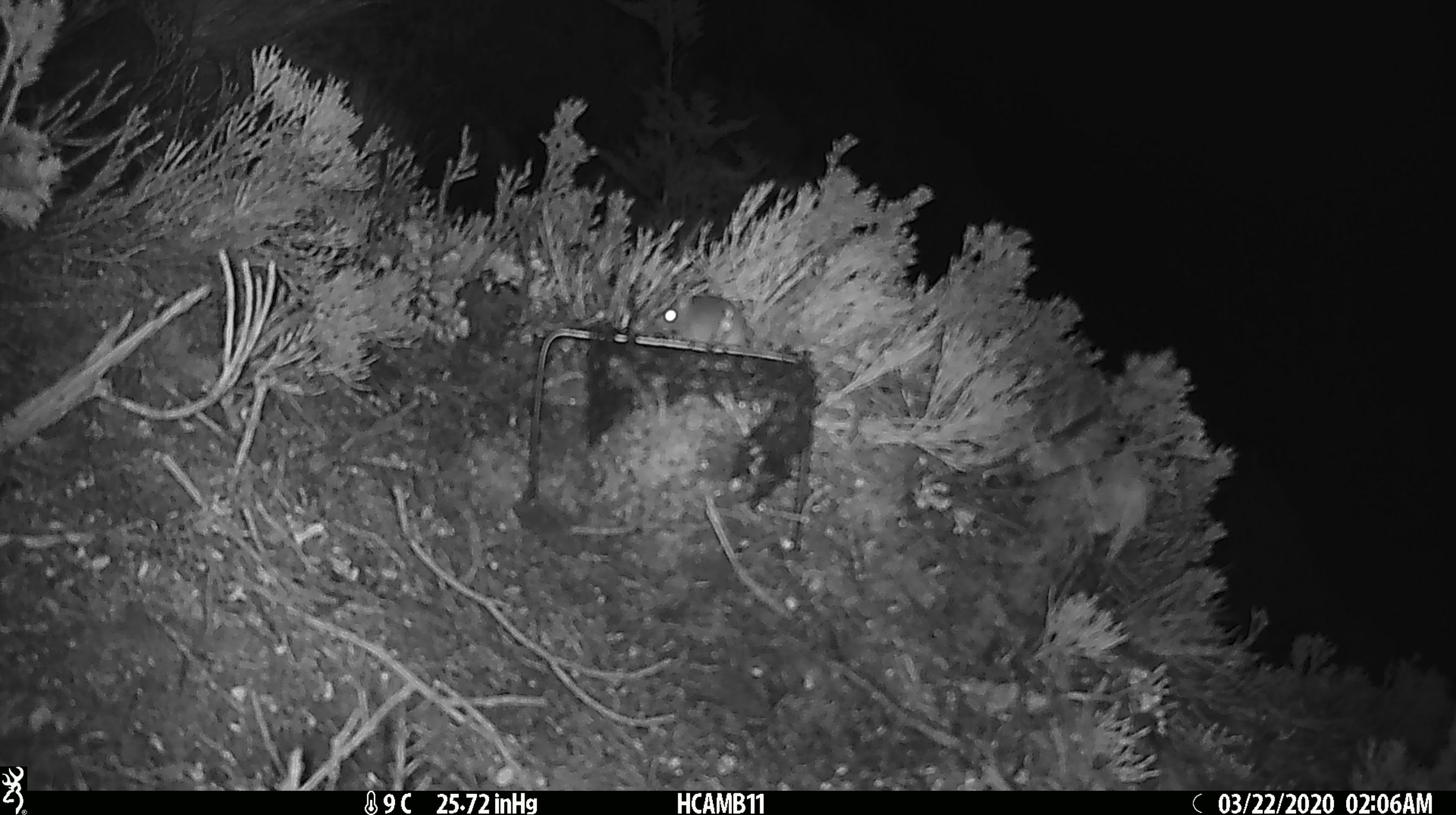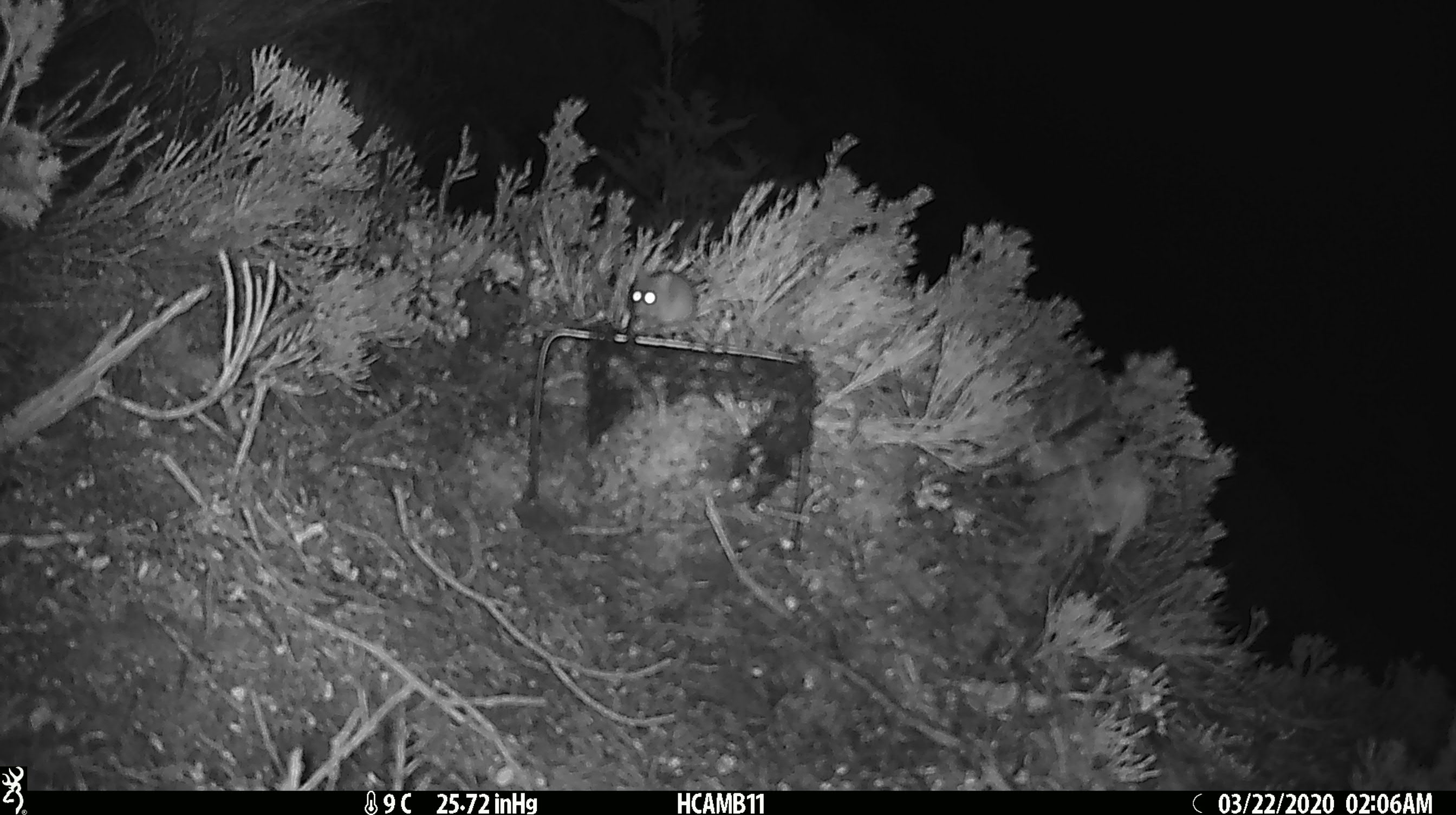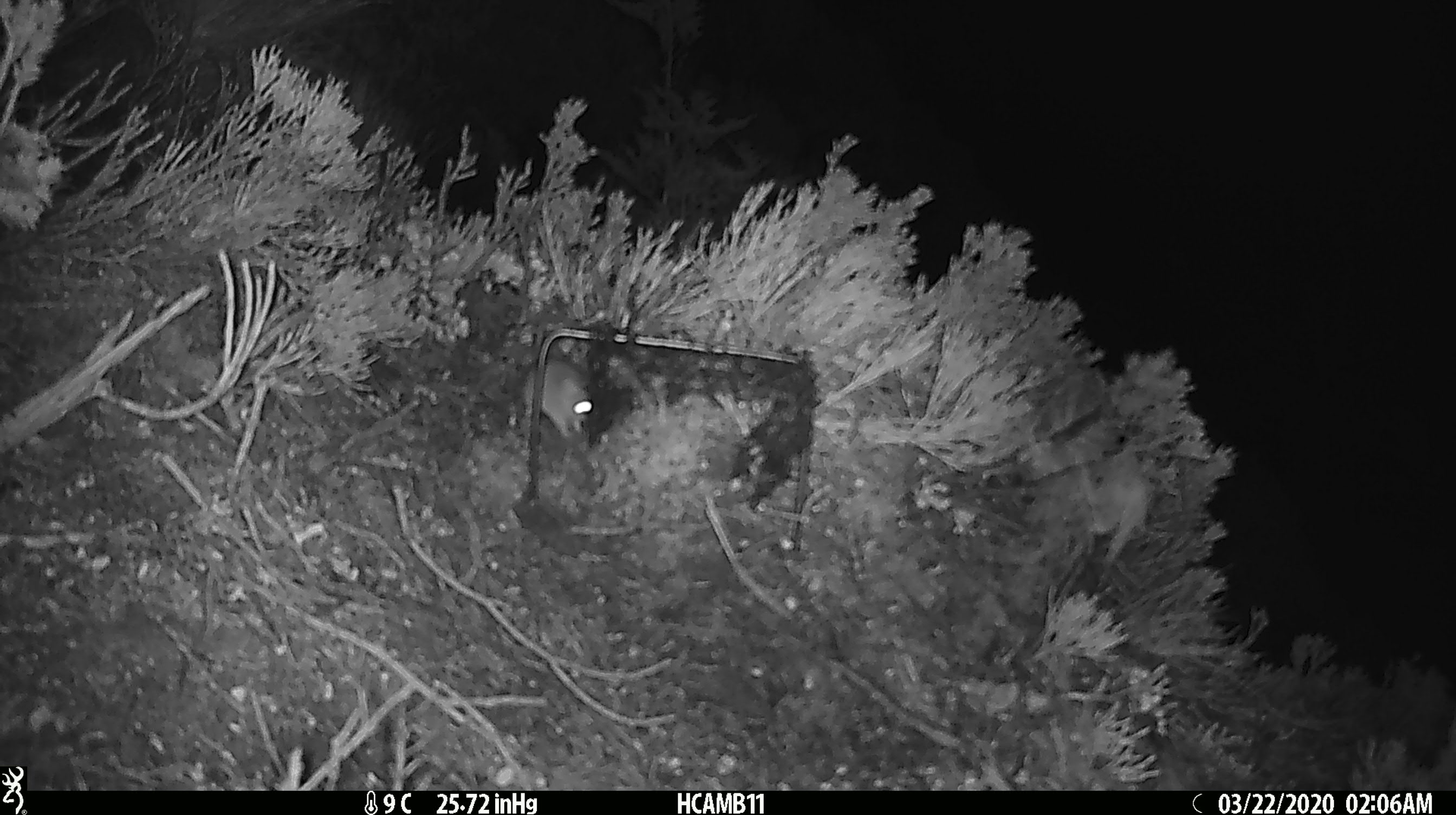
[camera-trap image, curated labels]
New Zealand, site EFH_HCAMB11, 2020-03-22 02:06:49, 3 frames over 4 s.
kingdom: Animalia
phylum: Chordata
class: Mammalia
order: Rodentia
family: Muridae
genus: Mus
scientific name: Mus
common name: mouse